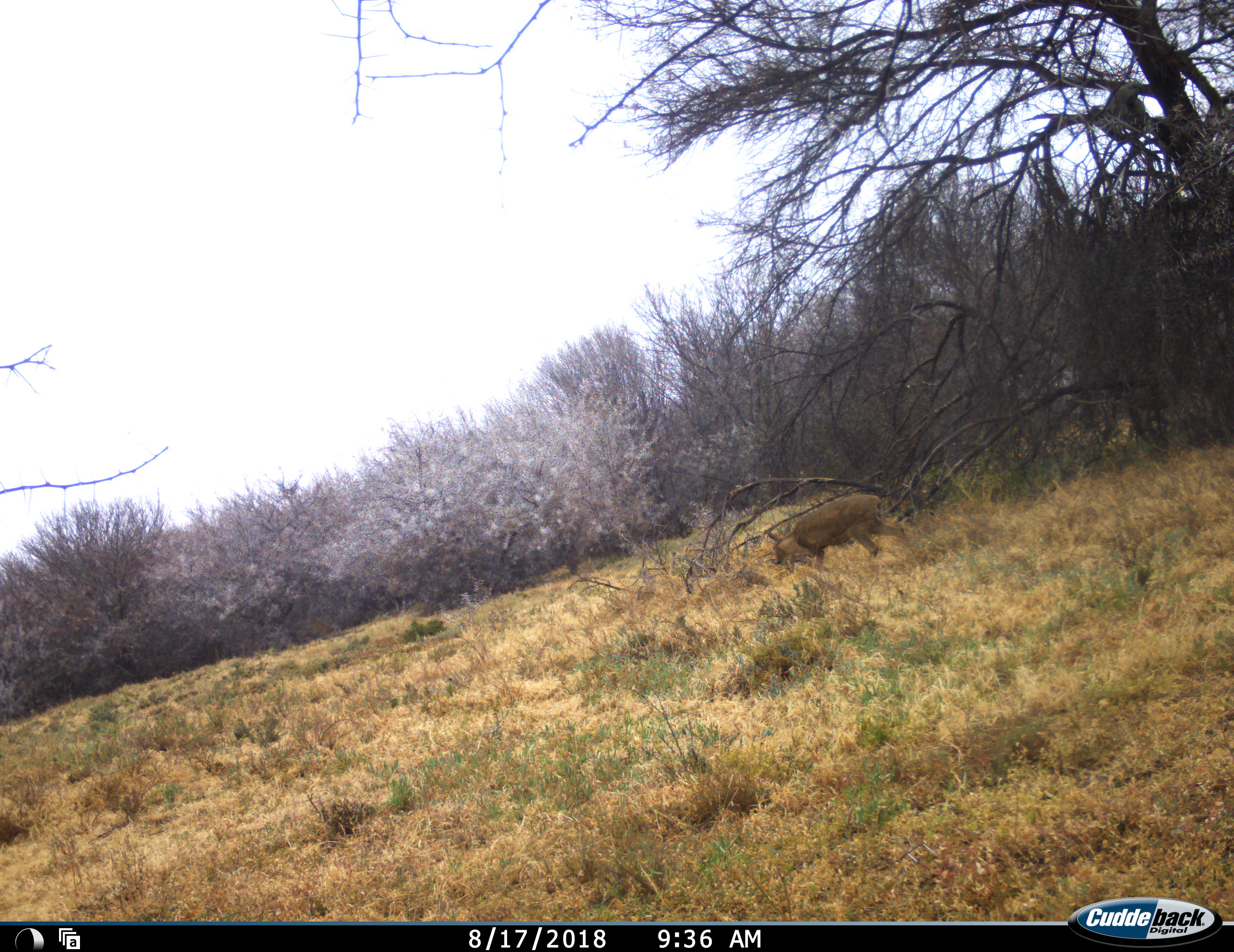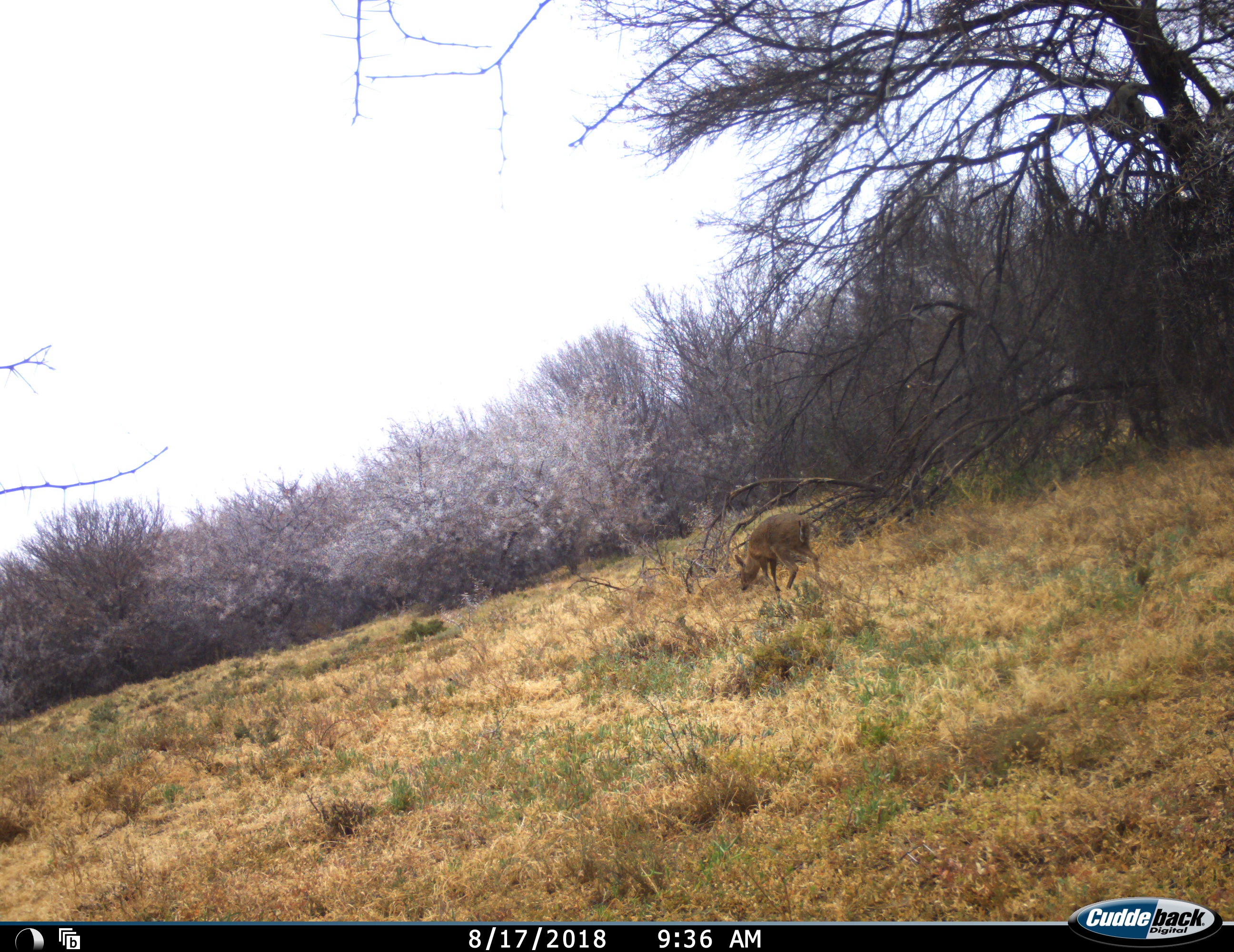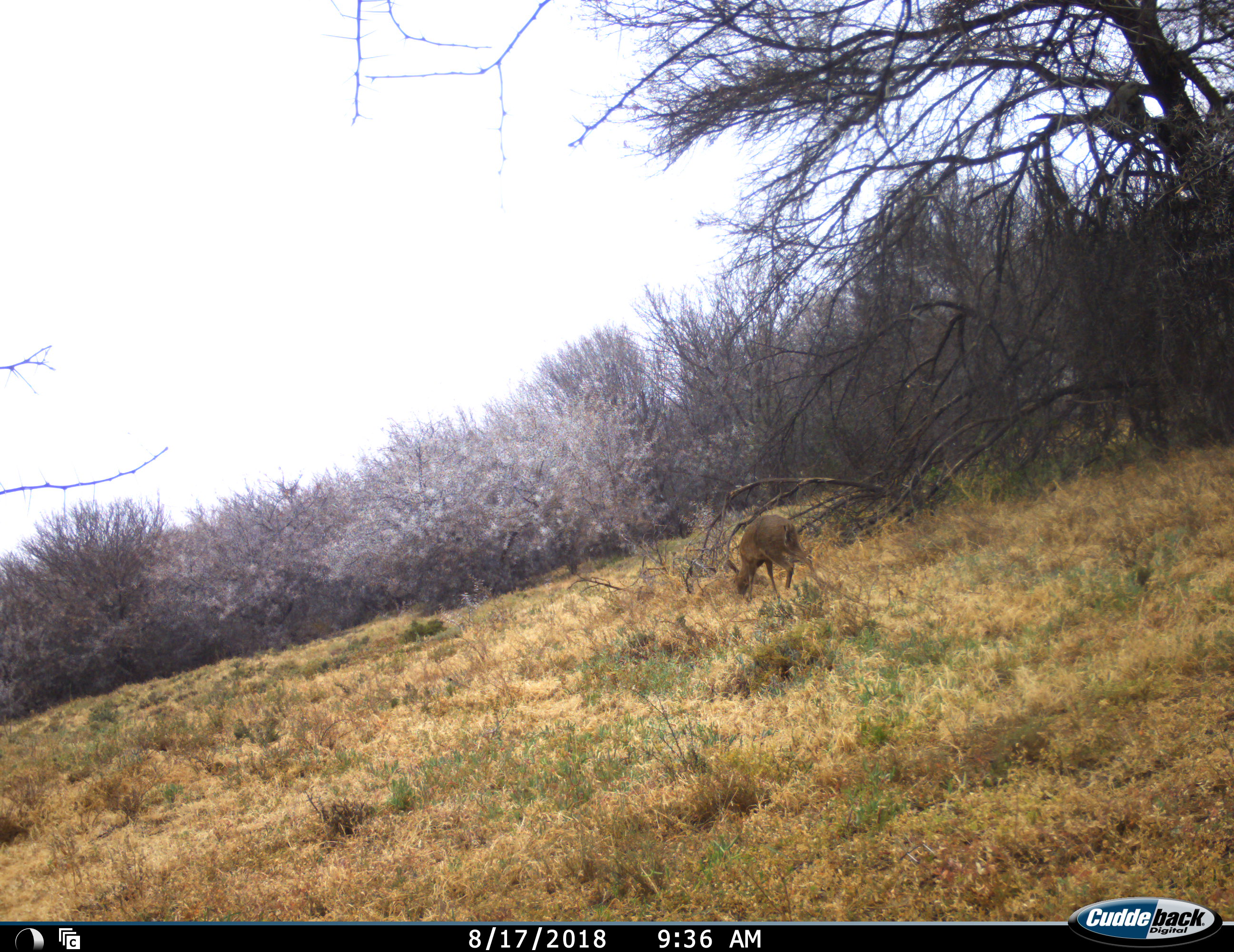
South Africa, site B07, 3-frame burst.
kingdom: Animalia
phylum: Chordata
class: Mammalia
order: Artiodactyla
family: Bovidae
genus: Sylvicapra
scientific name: Sylvicapra grimmia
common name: common grey duiker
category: duikercommongrey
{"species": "duikercommongrey (common grey duiker) (Sylvicapra grimmia)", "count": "1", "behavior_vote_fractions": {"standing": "0%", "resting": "0%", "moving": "62%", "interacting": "0%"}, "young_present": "0%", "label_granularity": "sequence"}